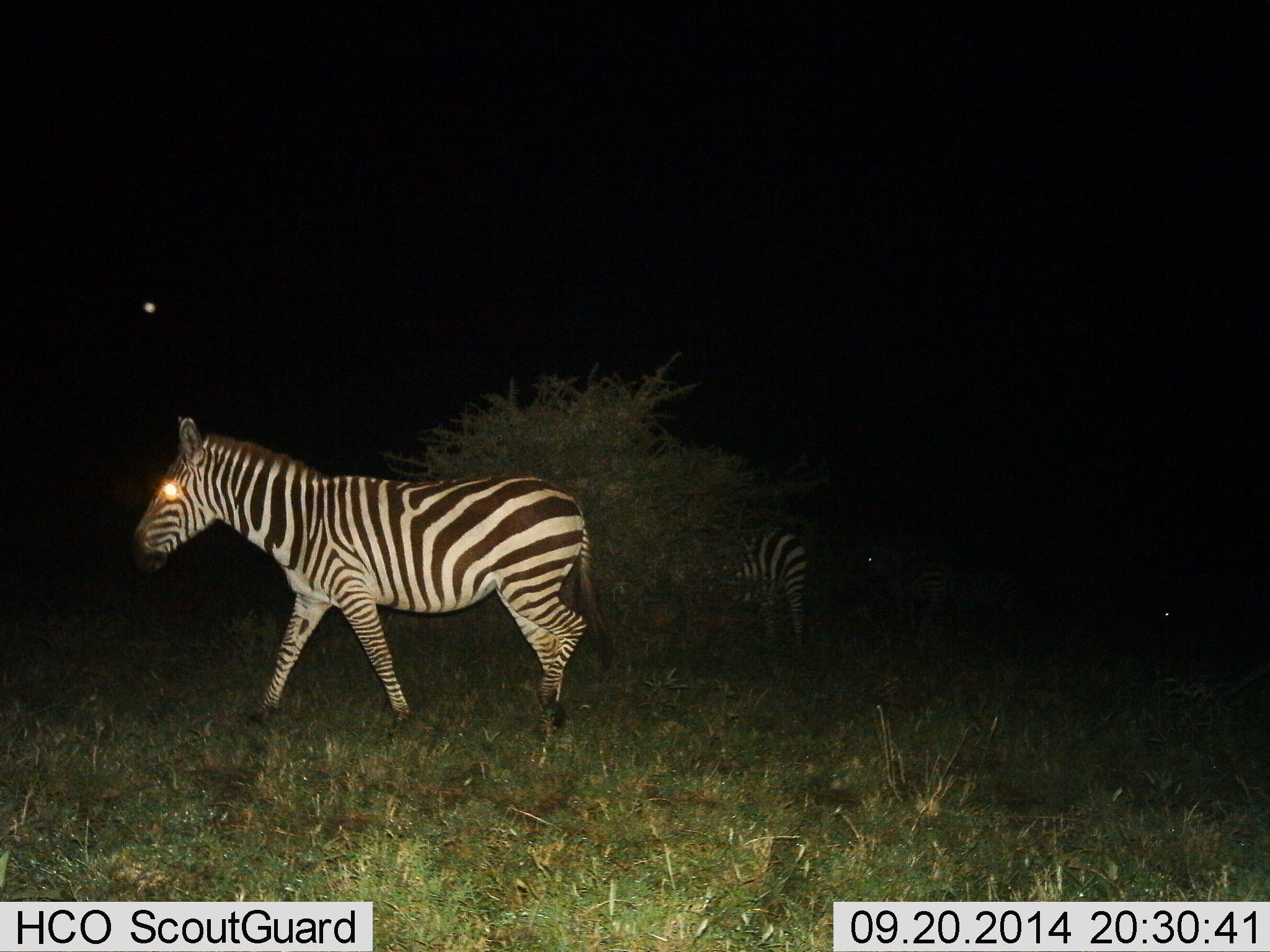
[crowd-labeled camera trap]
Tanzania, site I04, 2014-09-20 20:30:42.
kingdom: Animalia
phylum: Chordata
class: Mammalia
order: Perissodactyla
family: Equidae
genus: Equus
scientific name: Equus quagga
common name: plains zebra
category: zebra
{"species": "zebra (plains zebra) (Equus quagga)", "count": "2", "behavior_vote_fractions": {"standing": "50%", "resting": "0%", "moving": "70%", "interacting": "0%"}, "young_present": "0%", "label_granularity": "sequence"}